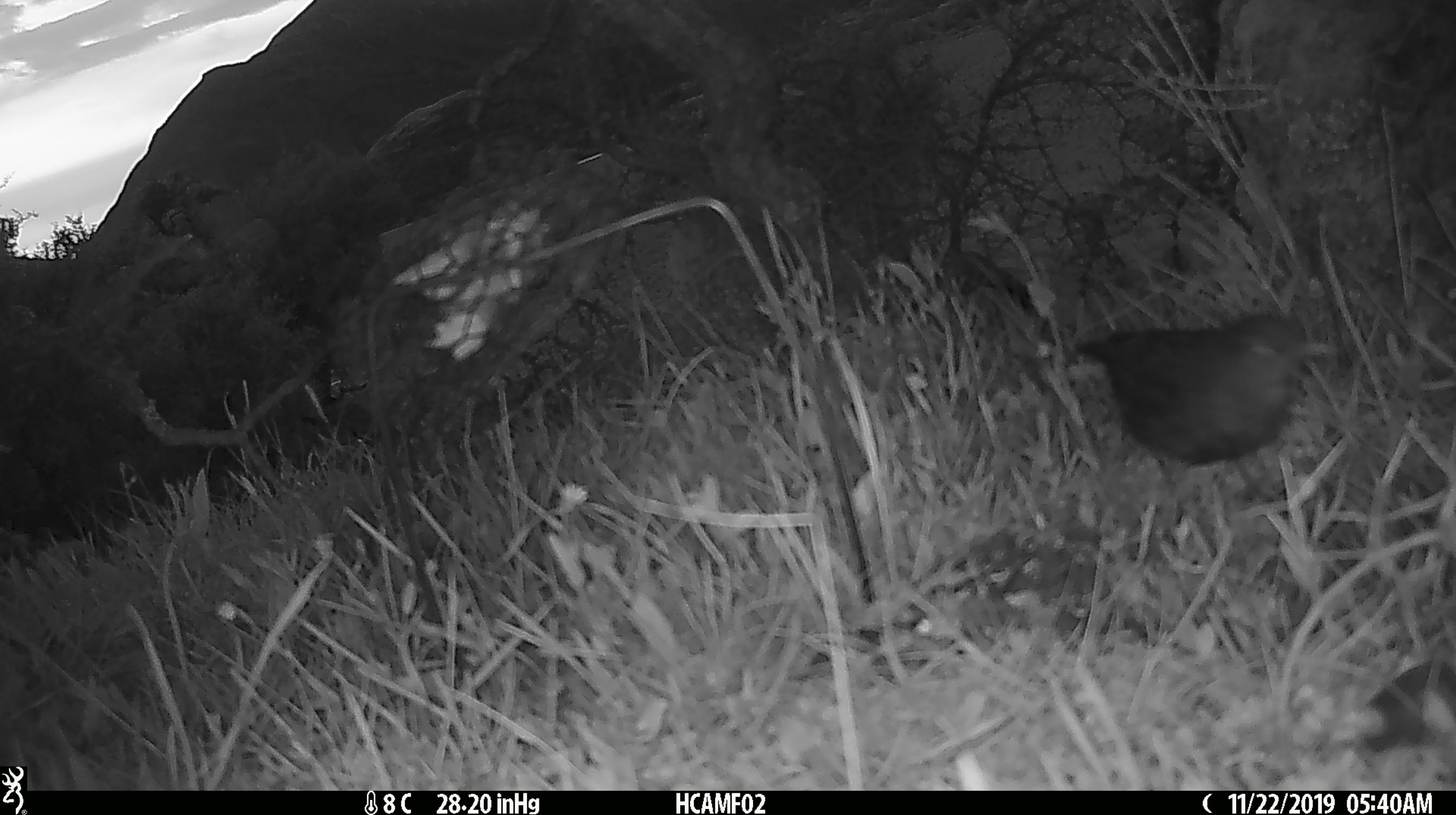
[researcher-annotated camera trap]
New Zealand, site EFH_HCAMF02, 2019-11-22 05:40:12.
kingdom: Animalia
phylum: Chordata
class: Aves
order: Passeriformes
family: Turdidae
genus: Turdus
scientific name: Turdus merula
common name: eurasian blackbird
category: blackbird